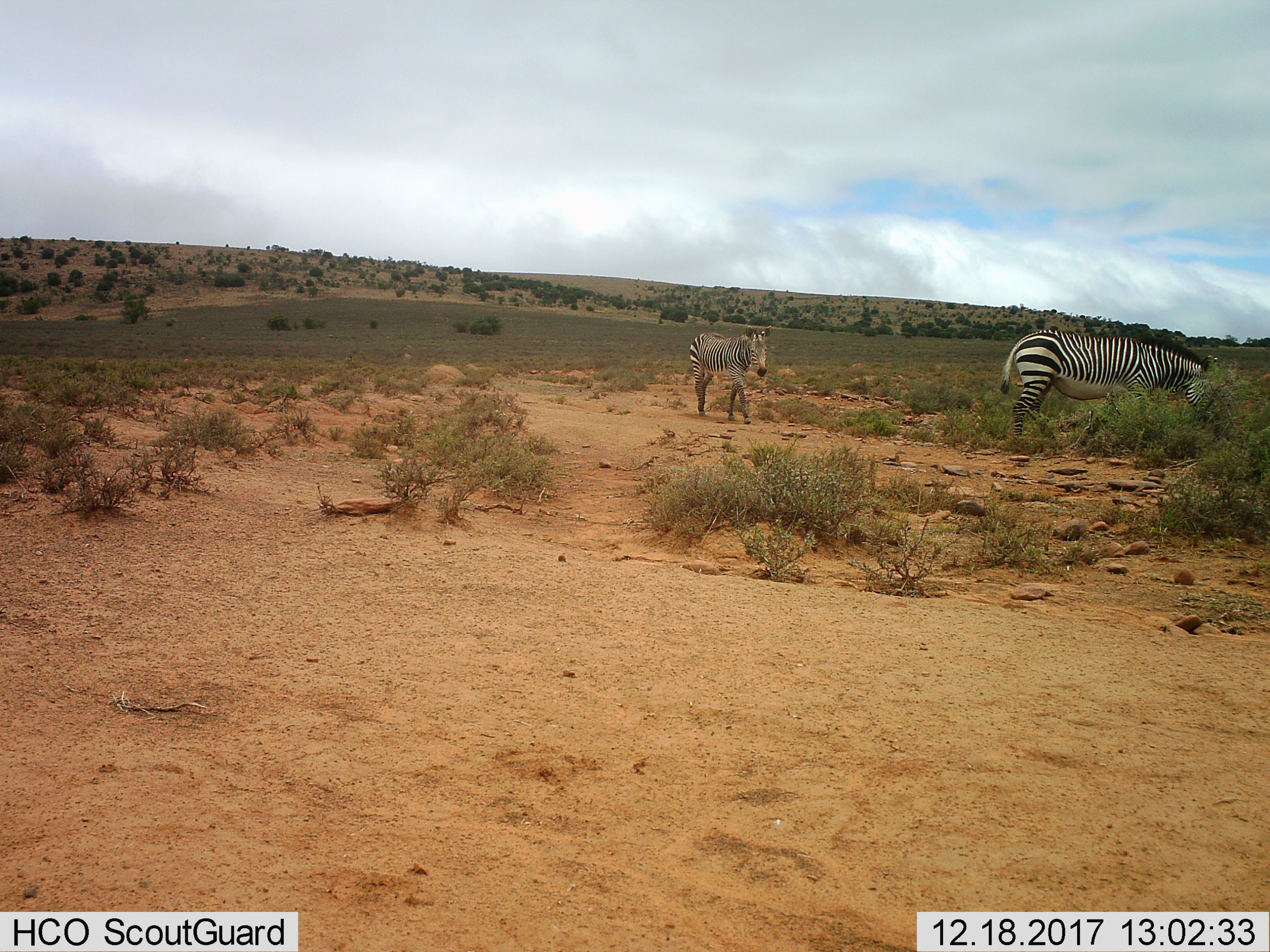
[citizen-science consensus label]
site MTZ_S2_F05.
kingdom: Animalia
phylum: Chordata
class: Mammalia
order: Perissodactyla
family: Equidae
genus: Equus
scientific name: Equus zebra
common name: mountain zebra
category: zebramountain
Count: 2.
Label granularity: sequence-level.